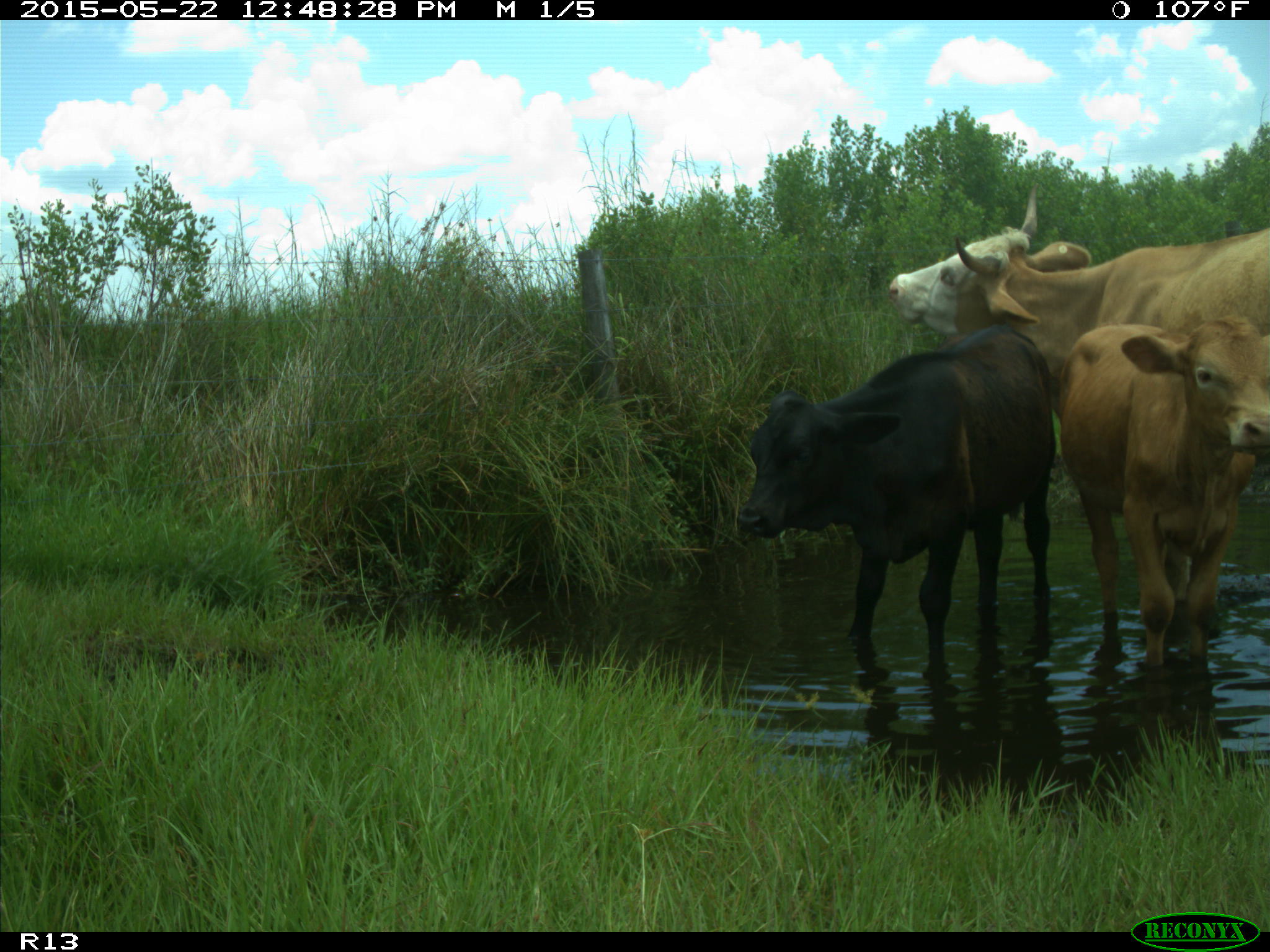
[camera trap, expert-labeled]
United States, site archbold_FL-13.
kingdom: Animalia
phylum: Chordata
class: Mammalia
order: Artiodactyla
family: Bovidae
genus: Bos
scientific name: Bos taurus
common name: domestic cow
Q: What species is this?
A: Bos taurus (domestic cow).